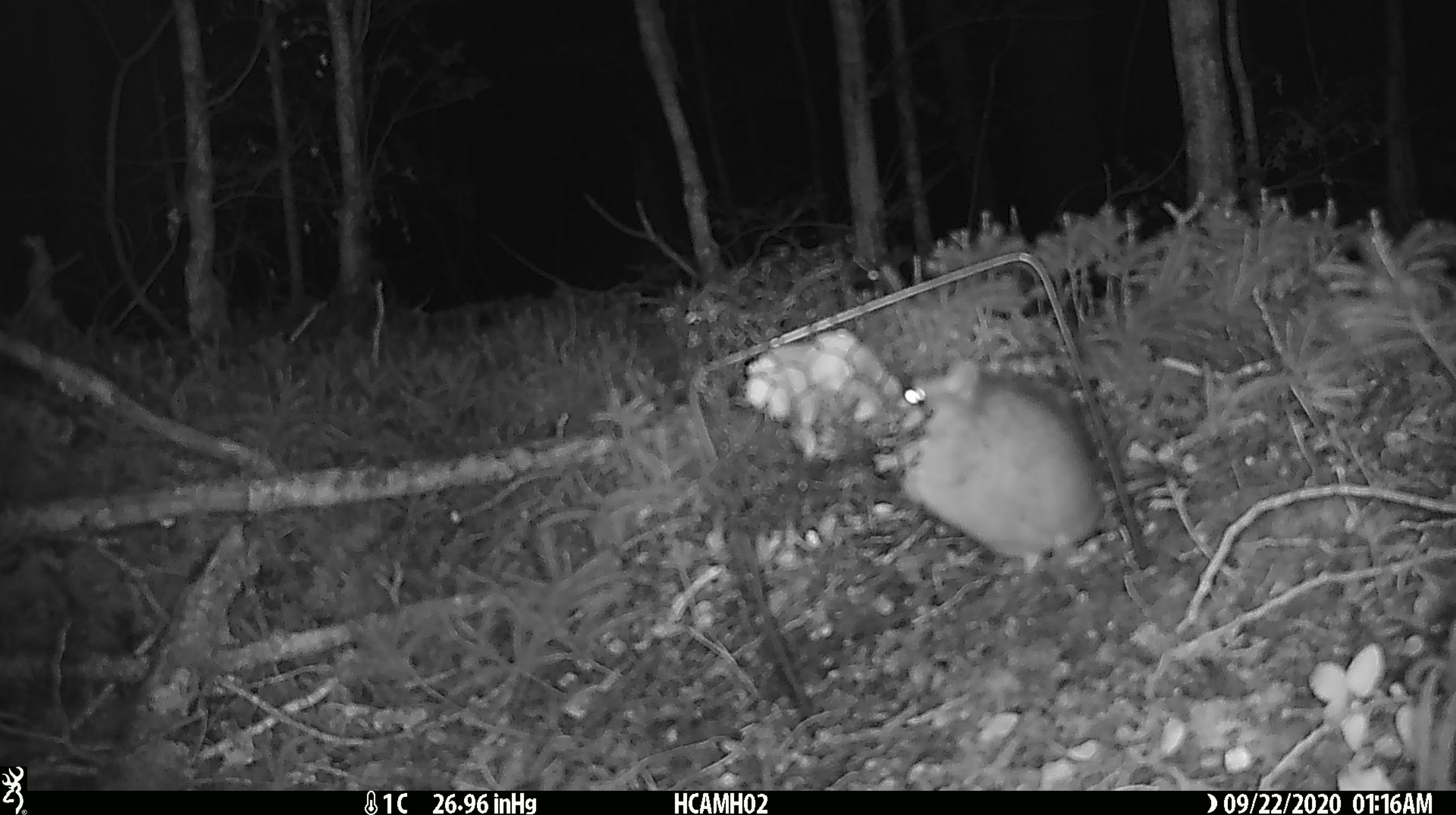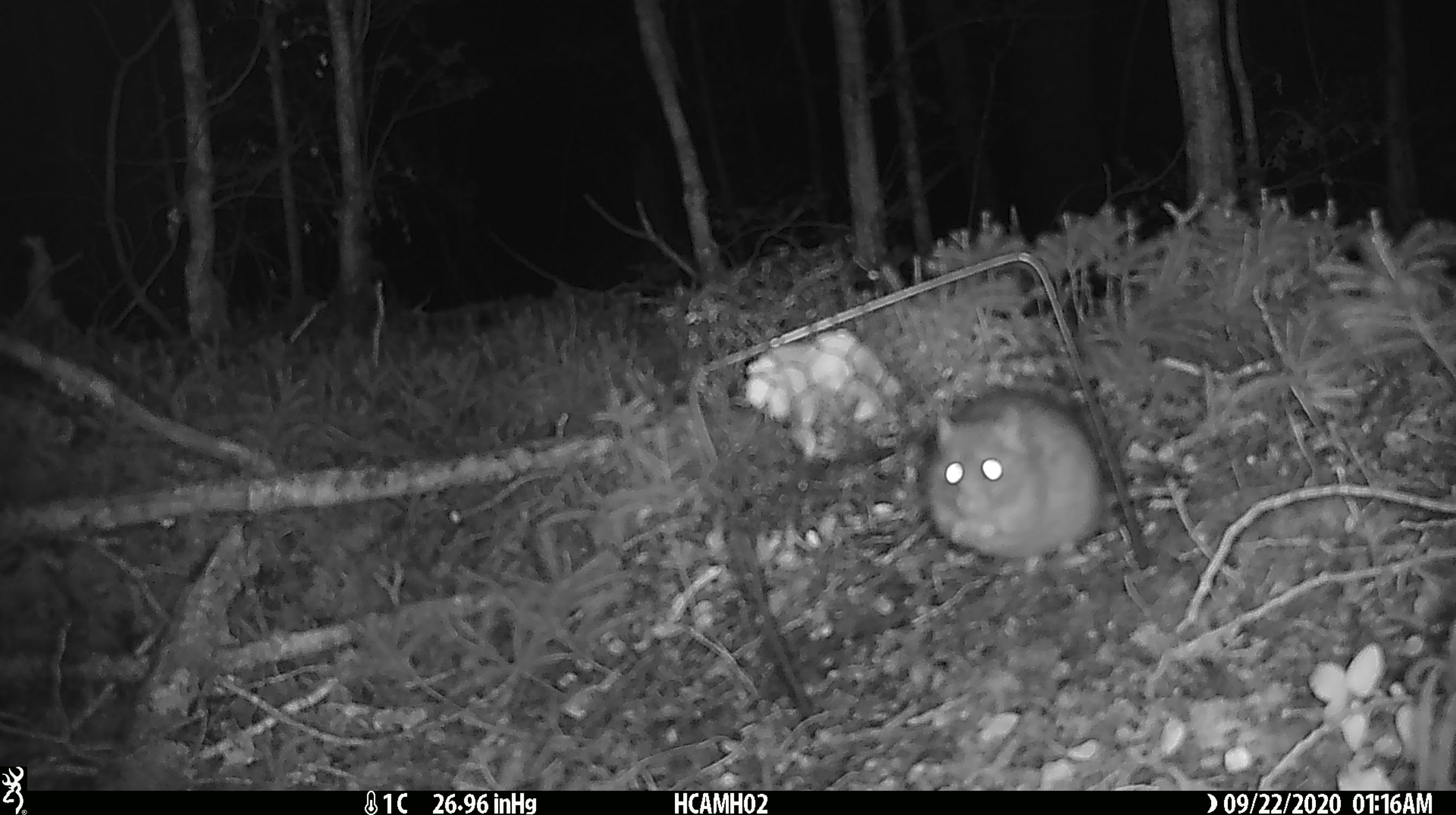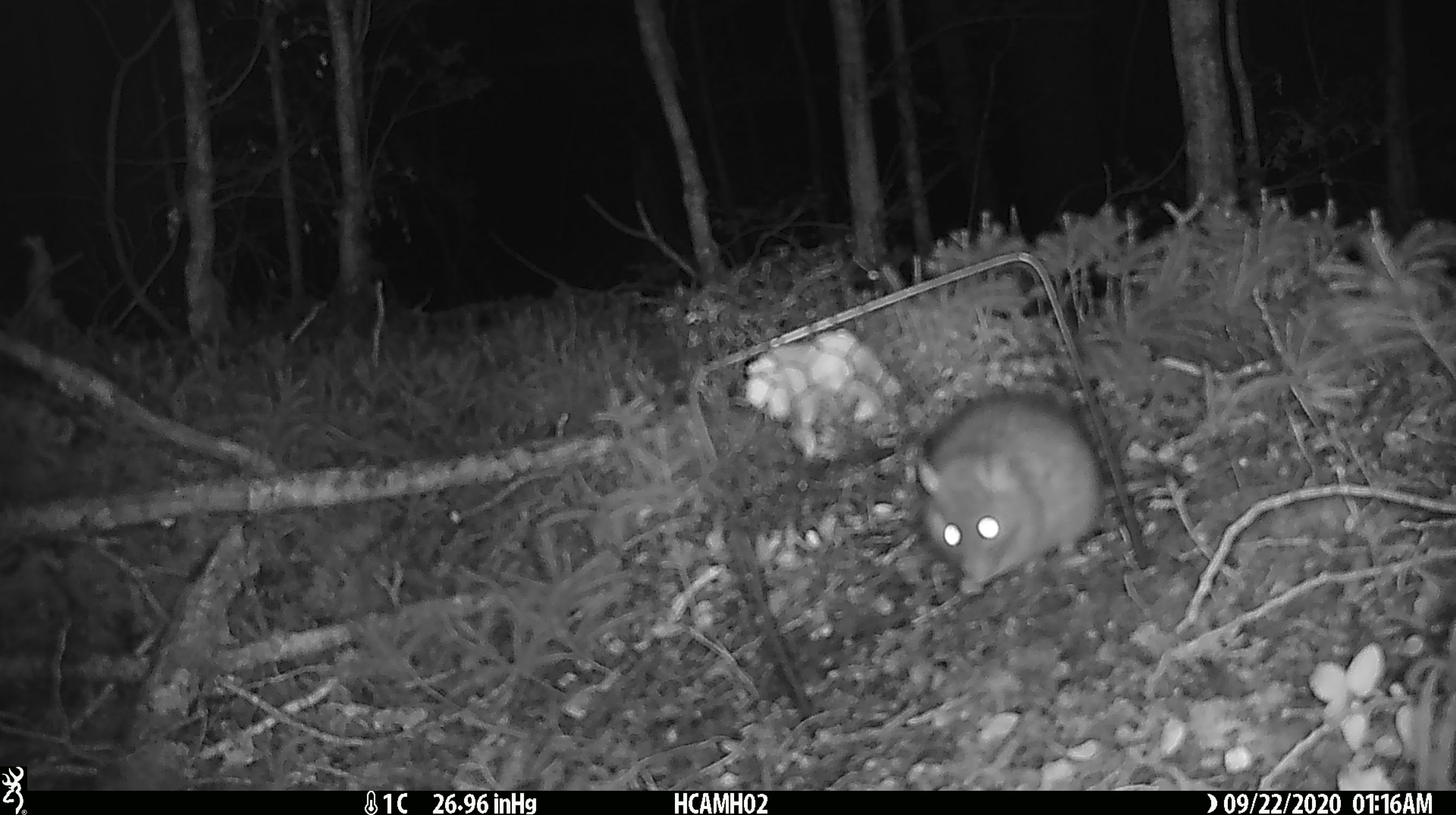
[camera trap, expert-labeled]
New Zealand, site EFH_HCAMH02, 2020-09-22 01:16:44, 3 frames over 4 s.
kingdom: Animalia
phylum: Chordata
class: Mammalia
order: Rodentia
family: Muridae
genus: Rattus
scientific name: Rattus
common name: rat